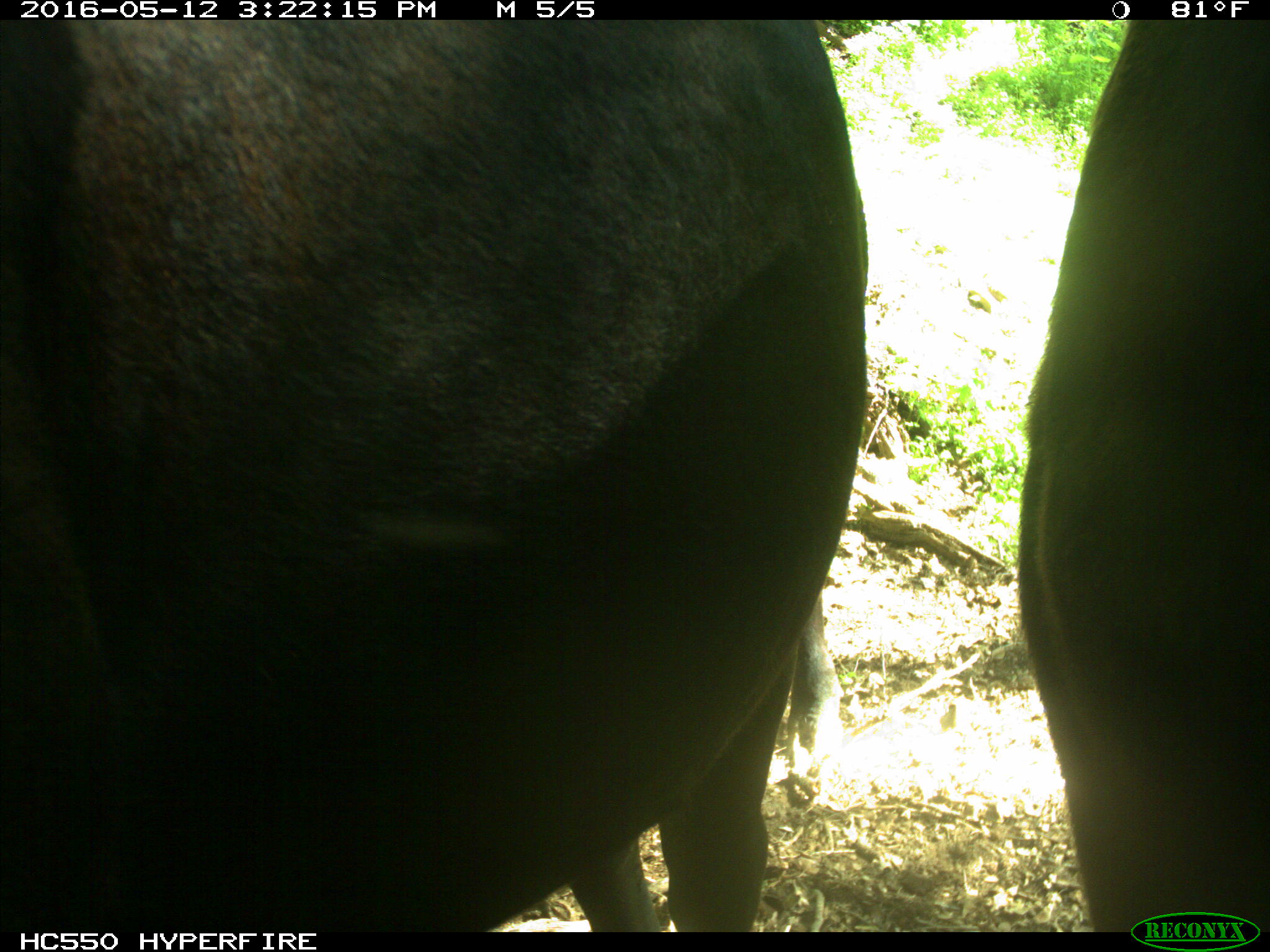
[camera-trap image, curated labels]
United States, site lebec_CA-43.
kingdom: Animalia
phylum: Chordata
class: Mammalia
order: Artiodactyla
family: Bovidae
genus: Bos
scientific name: Bos taurus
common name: domestic cow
Bos taurus (domestic cow).